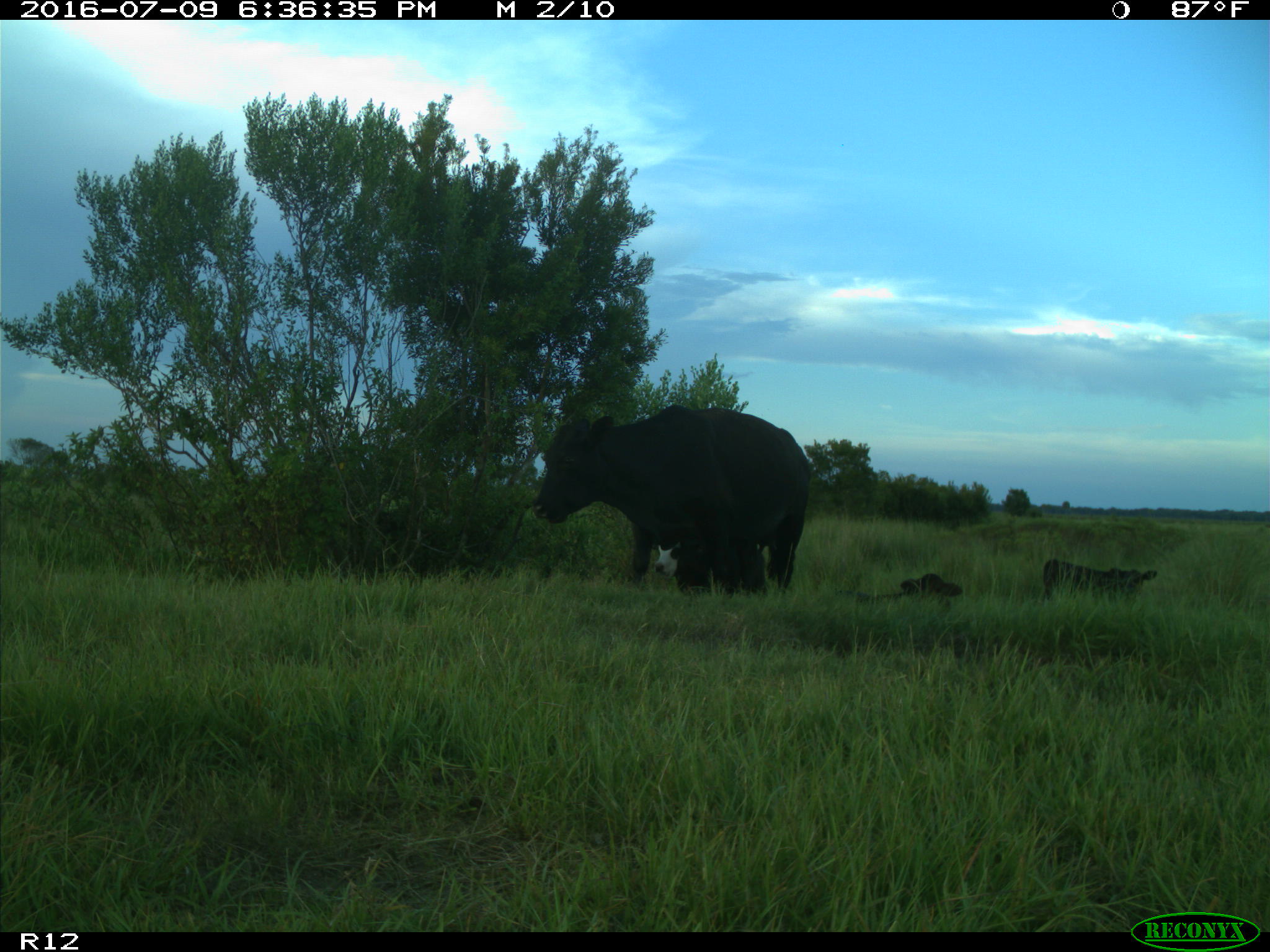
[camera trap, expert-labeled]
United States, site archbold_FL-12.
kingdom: Animalia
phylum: Chordata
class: Mammalia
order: Artiodactyla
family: Bovidae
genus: Bos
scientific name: Bos taurus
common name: domestic cow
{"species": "Bos taurus (domestic cow)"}